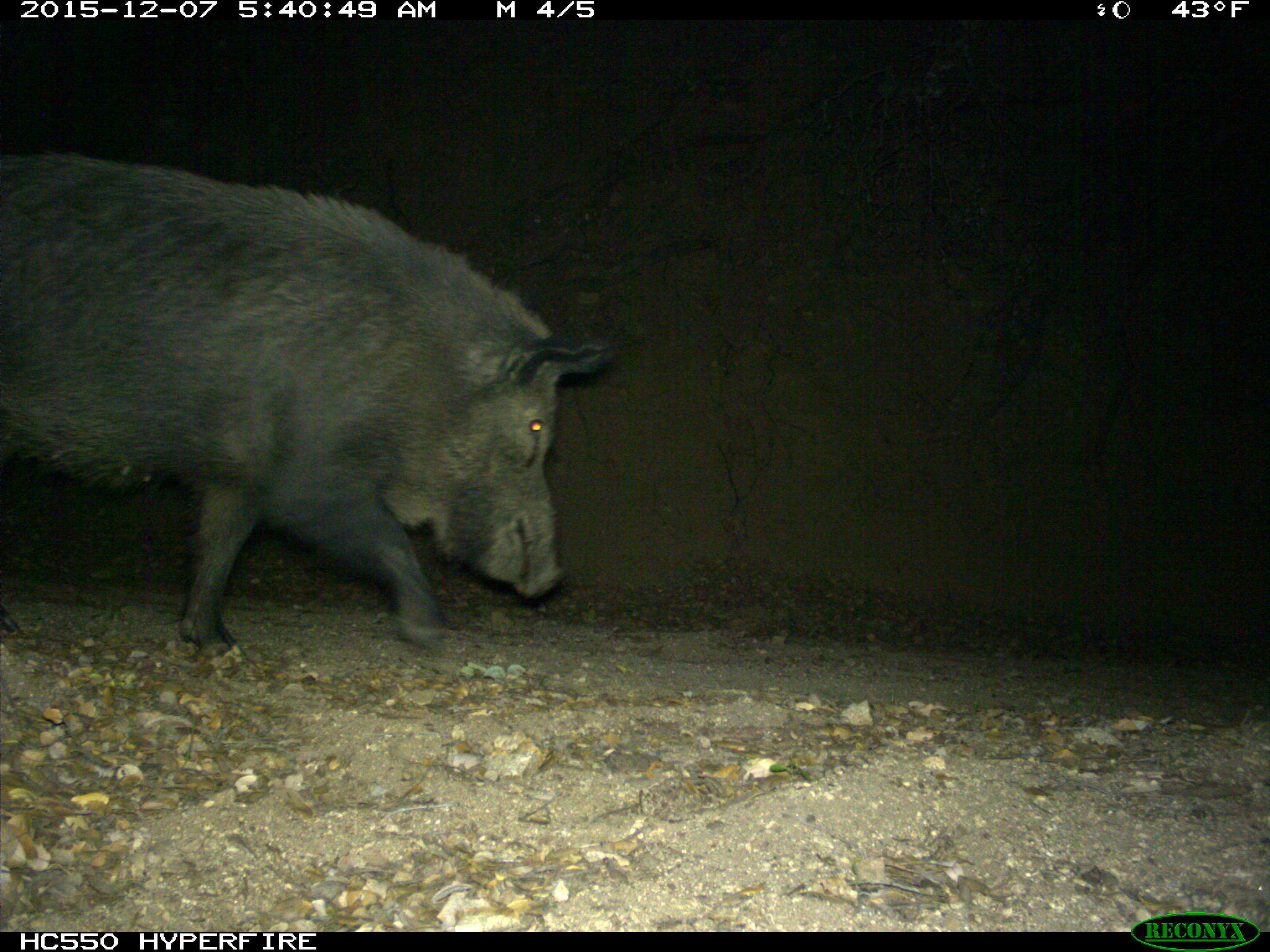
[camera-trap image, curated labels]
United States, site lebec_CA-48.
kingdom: Animalia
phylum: Chordata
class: Mammalia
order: Artiodactyla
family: Suidae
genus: Sus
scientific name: Sus scrofa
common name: wild boar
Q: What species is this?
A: Sus scrofa (wild boar).